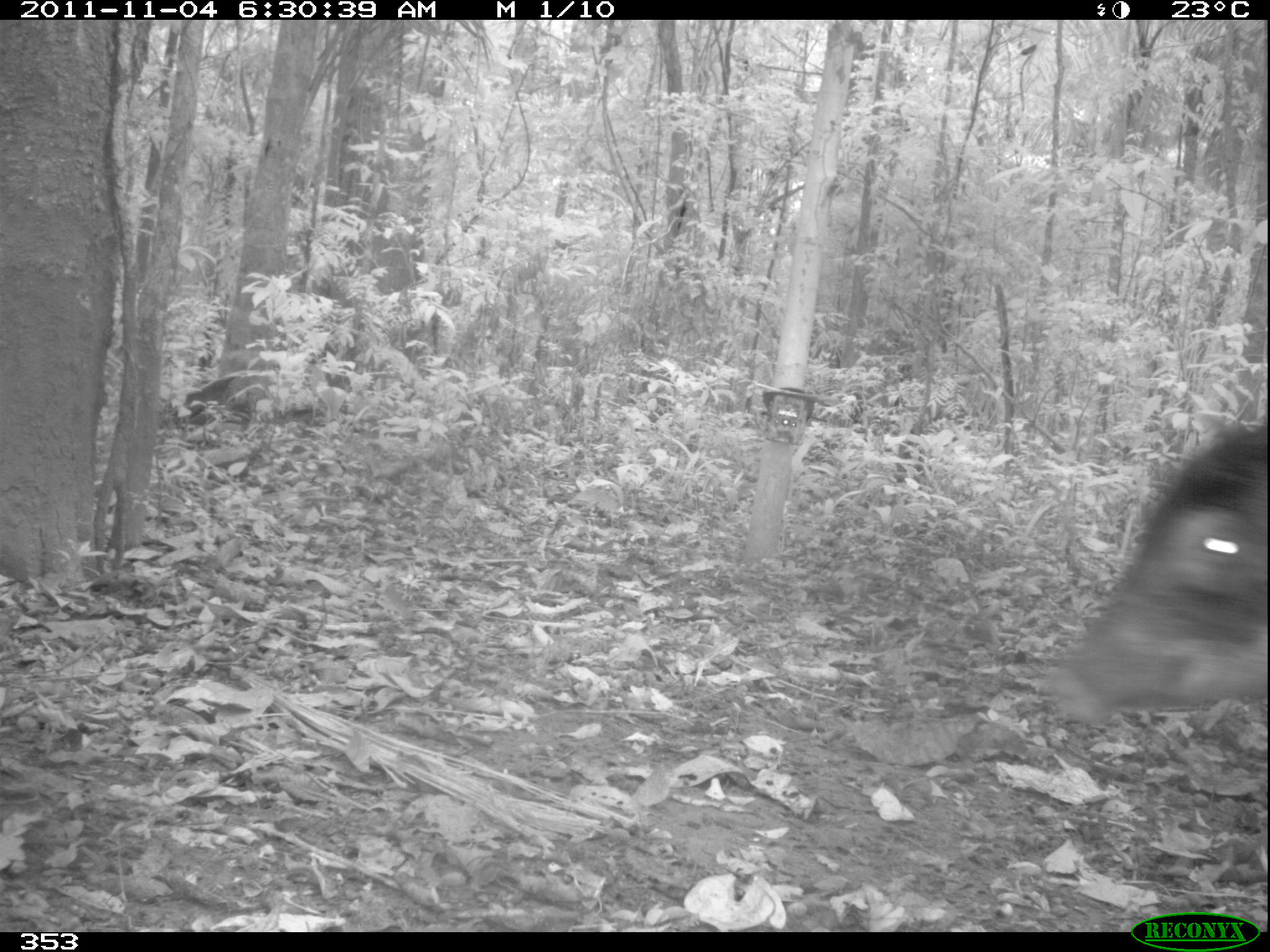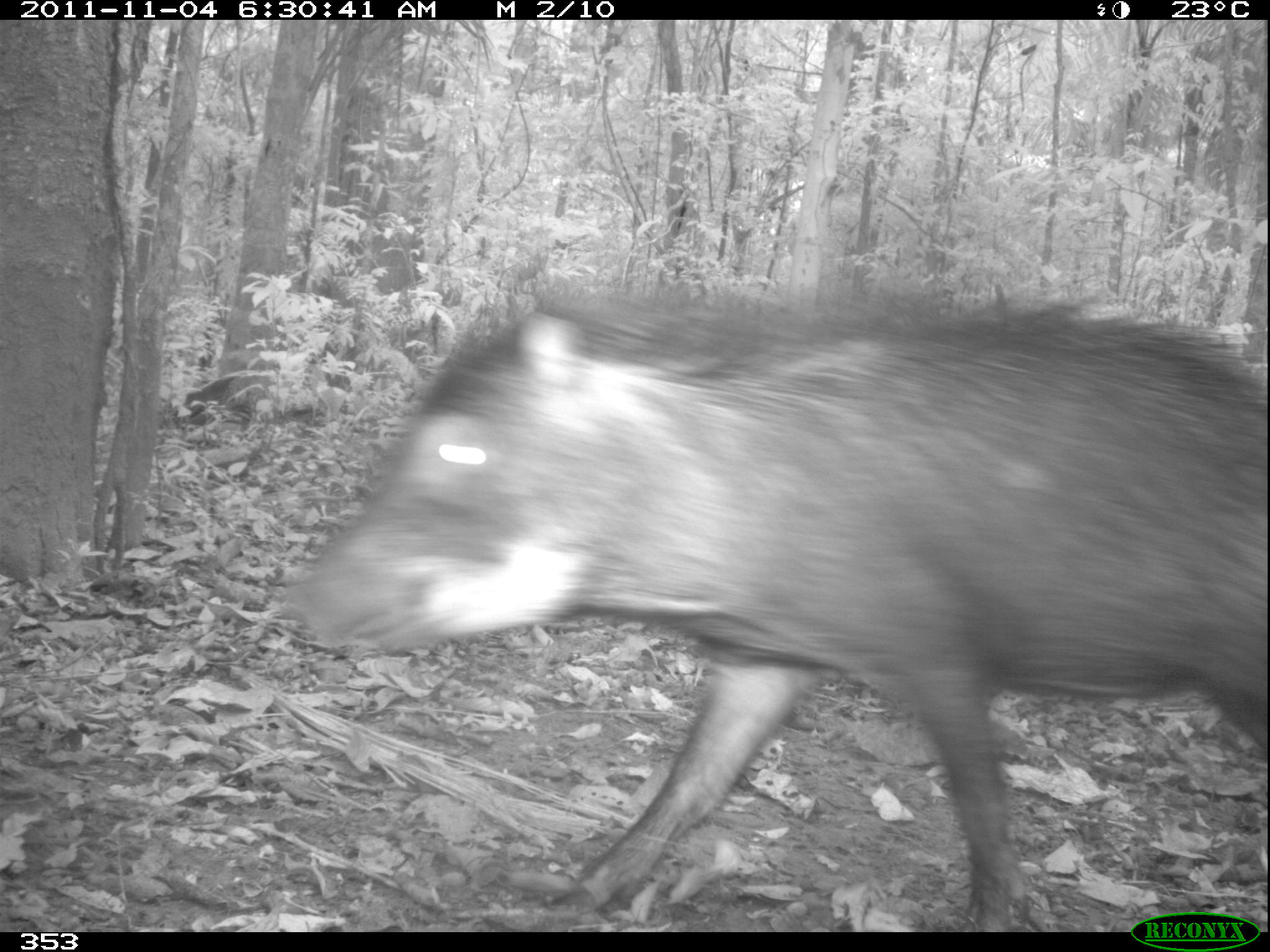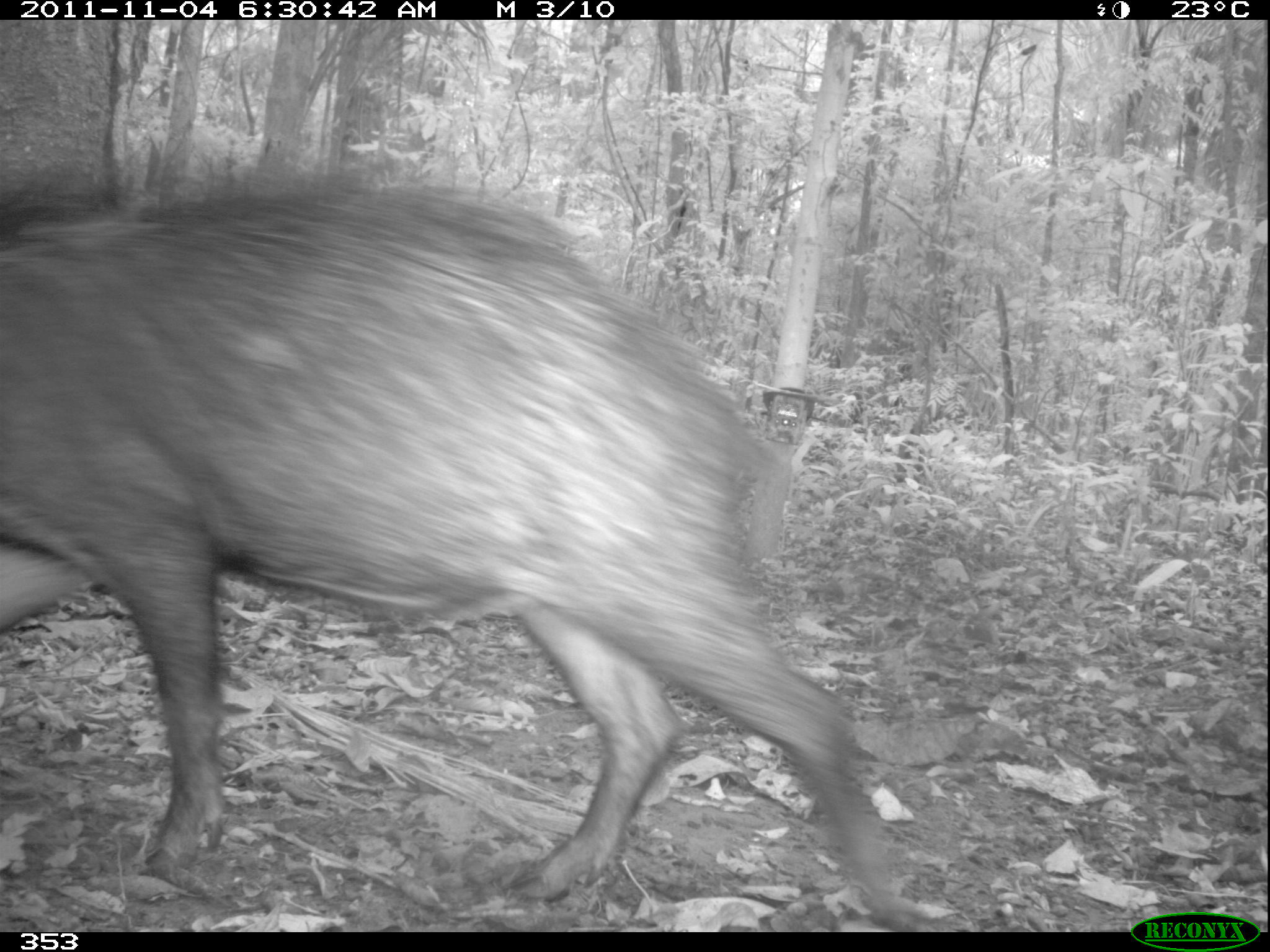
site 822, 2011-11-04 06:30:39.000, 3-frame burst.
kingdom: Animalia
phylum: Chordata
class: Mammalia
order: Artiodactyla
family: Tayassuidae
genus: Tayassu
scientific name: Tayassu pecari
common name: white-lipped peccary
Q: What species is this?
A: Tayassu pecari (white-lipped peccary).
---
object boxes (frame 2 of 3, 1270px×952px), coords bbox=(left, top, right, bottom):
tayassu pecari: bbox=(289, 286, 1270, 931)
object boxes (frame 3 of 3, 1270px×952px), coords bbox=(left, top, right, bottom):
tayassu pecari: bbox=(0, 175, 902, 923)